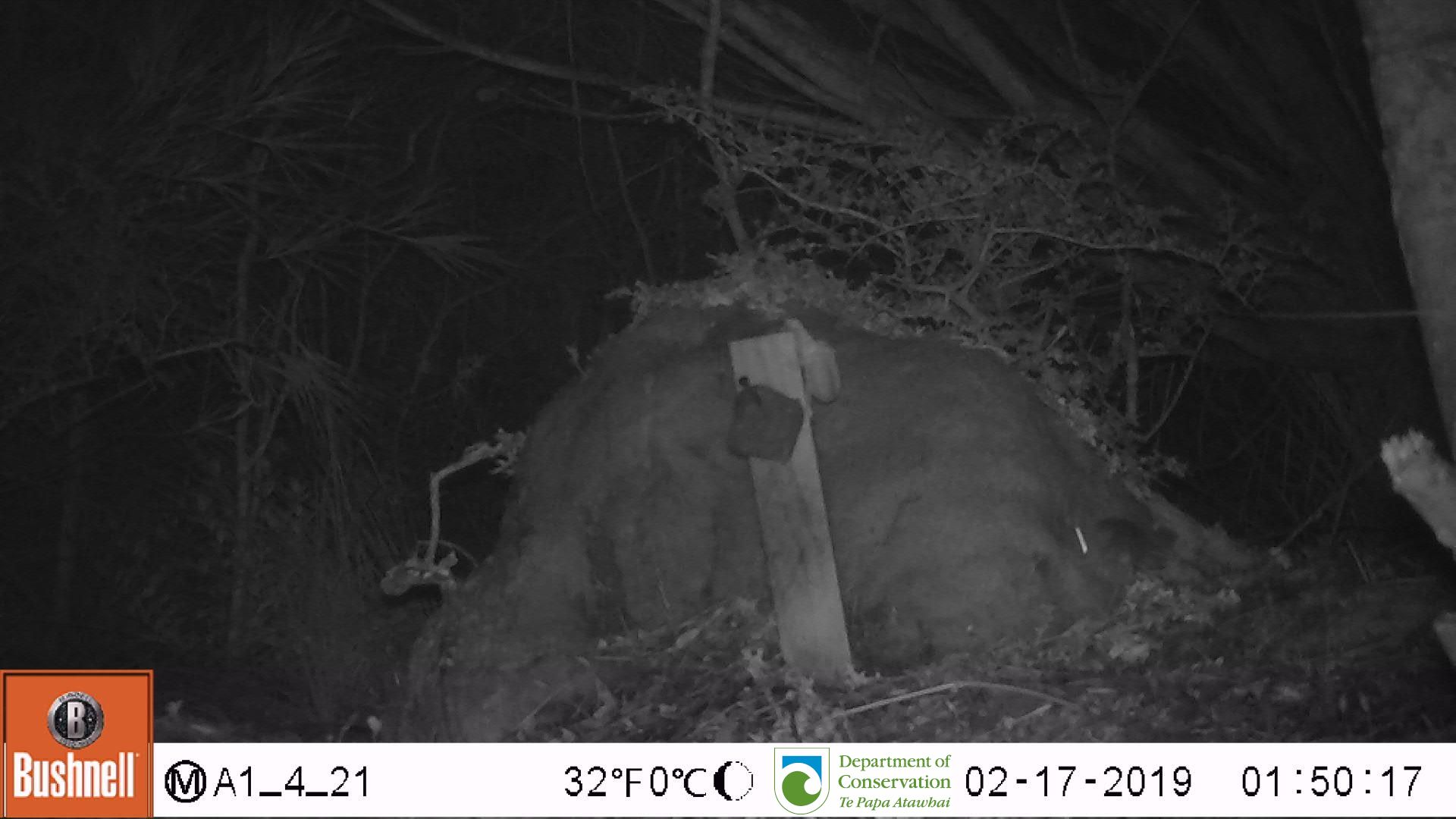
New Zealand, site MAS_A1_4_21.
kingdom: Animalia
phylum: Chordata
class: Mammalia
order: Rodentia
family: Muridae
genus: Mus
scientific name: Mus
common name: mouse